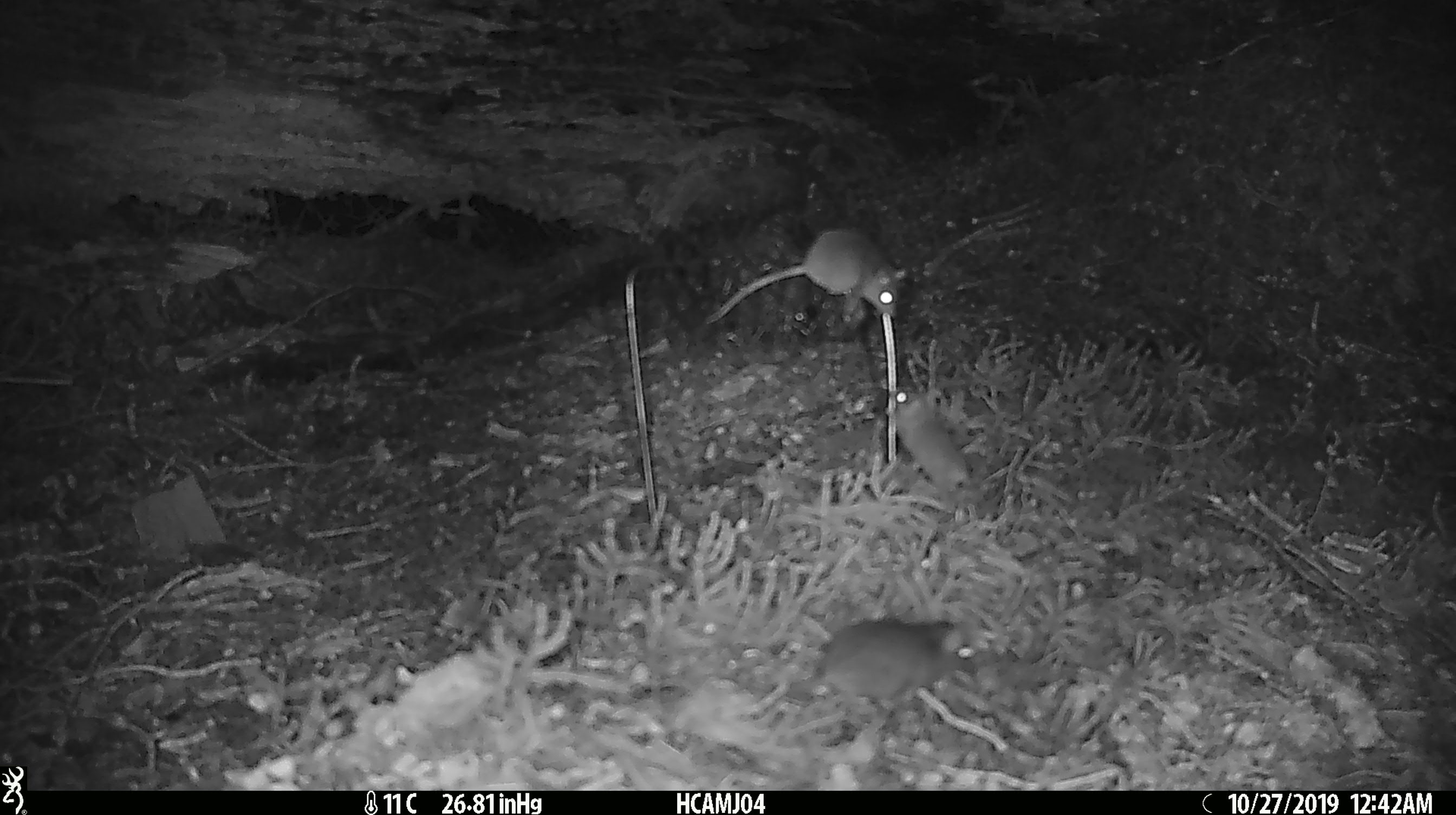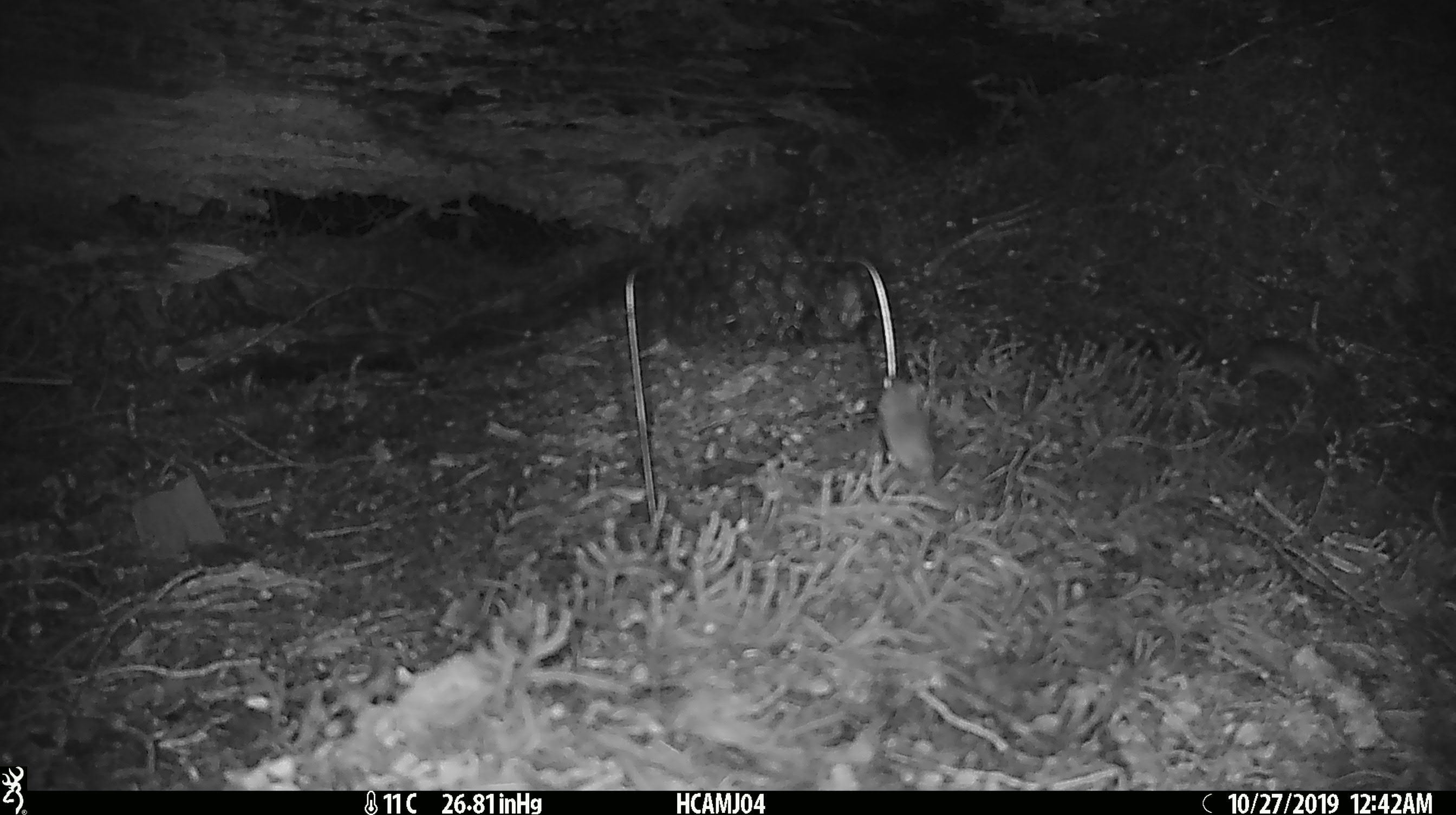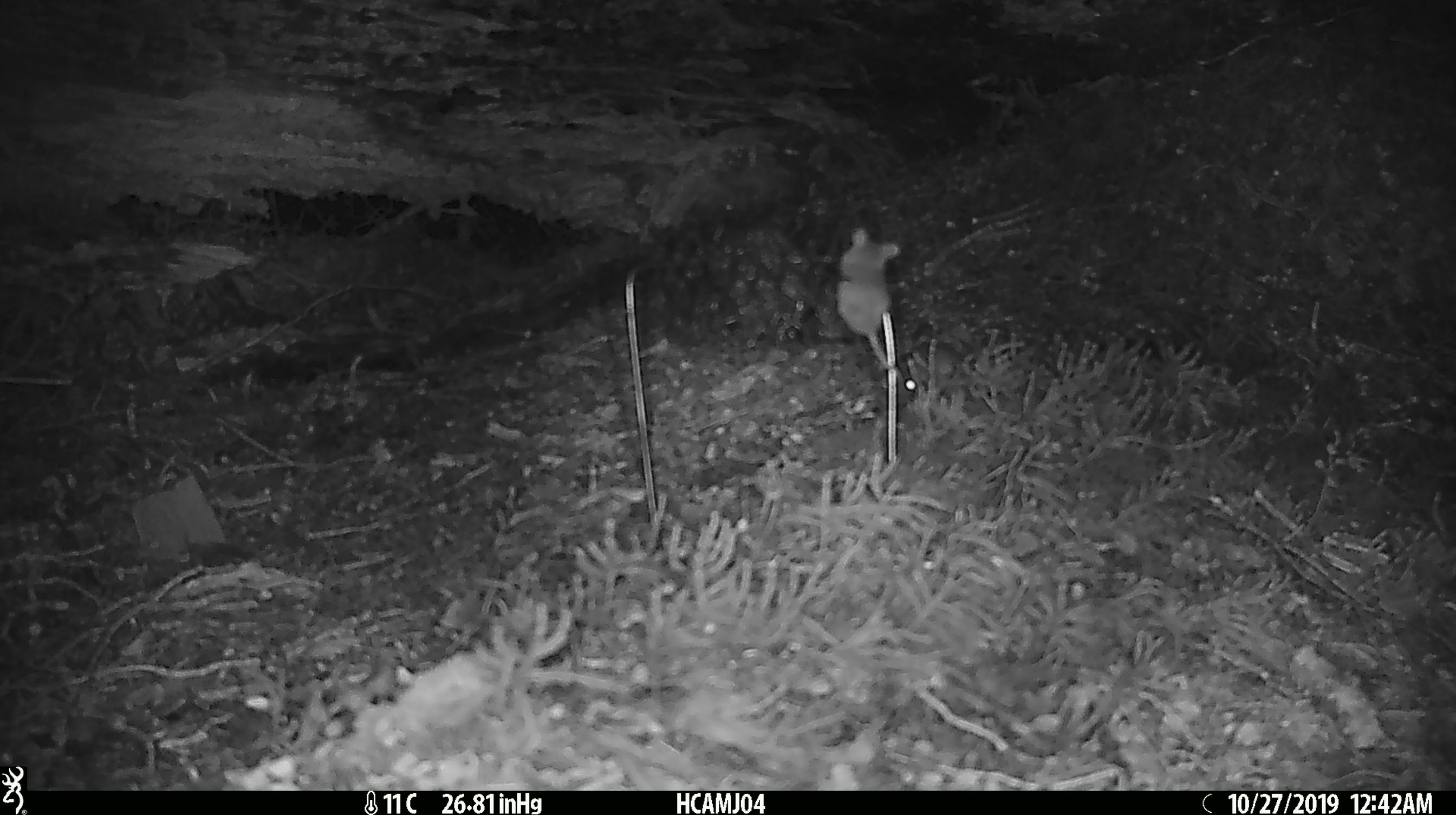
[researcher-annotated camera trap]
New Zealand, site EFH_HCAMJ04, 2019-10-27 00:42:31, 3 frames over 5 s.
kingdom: Animalia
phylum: Chordata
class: Mammalia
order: Rodentia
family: Muridae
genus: Mus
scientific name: Mus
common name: mouse